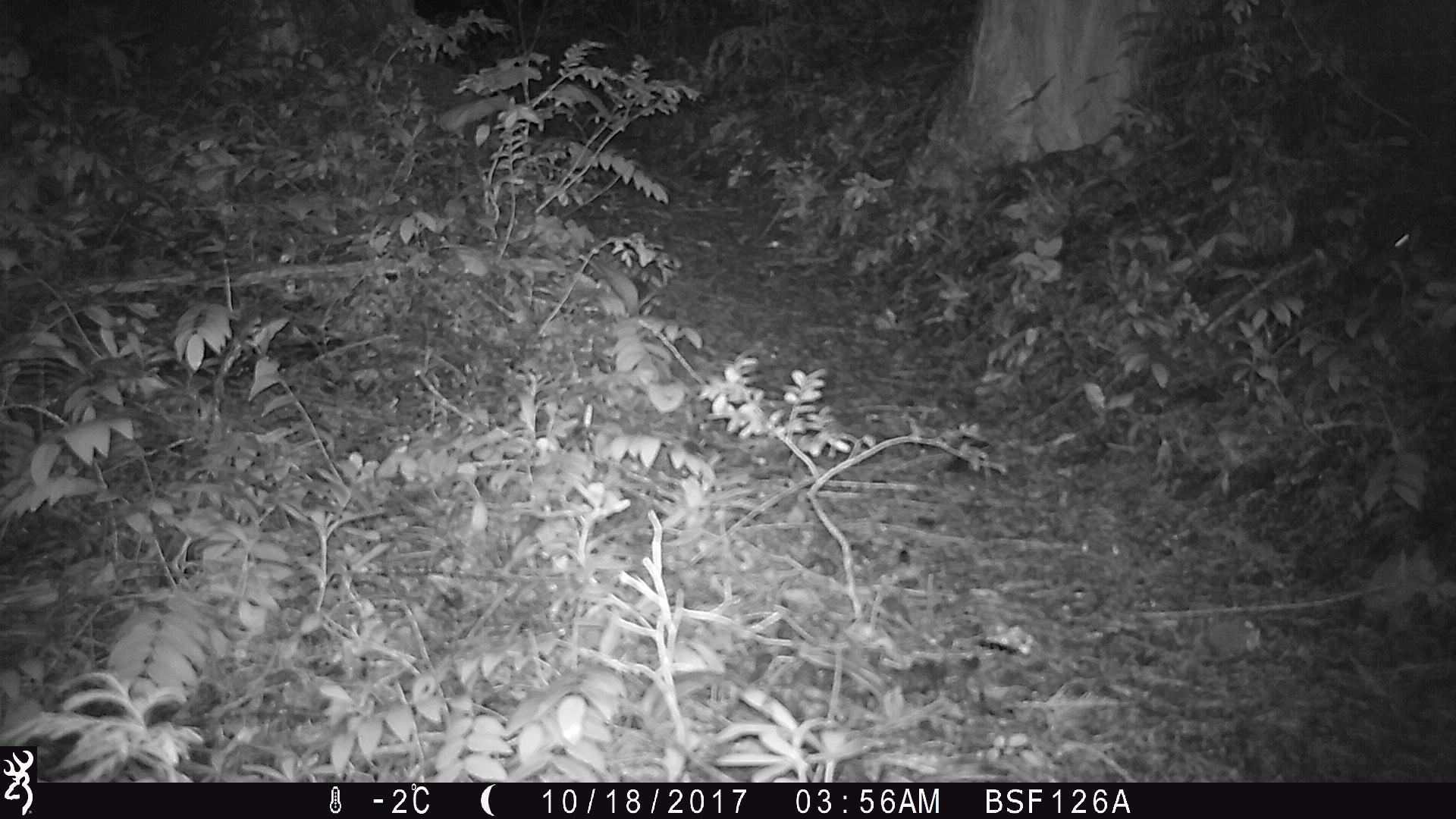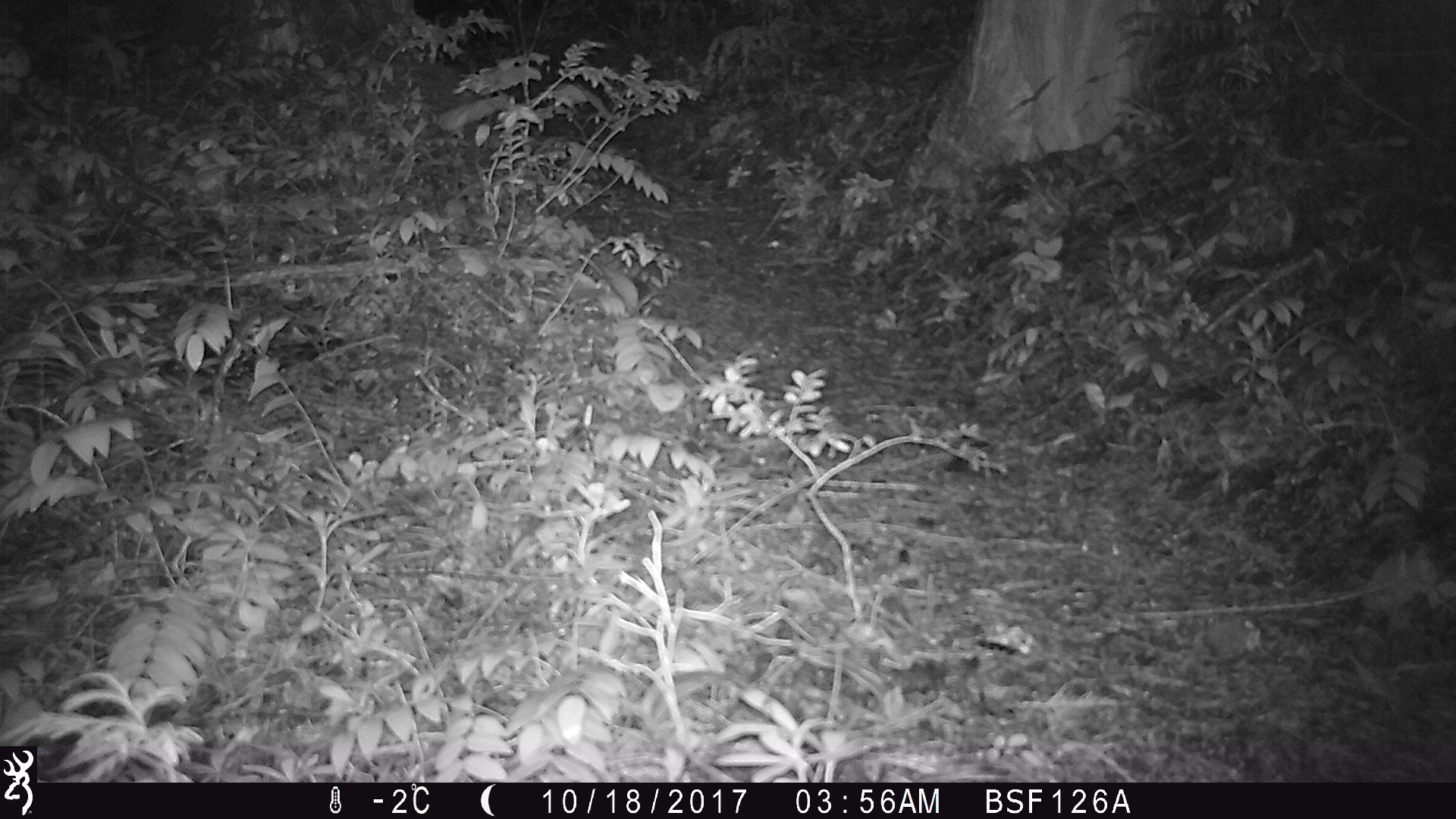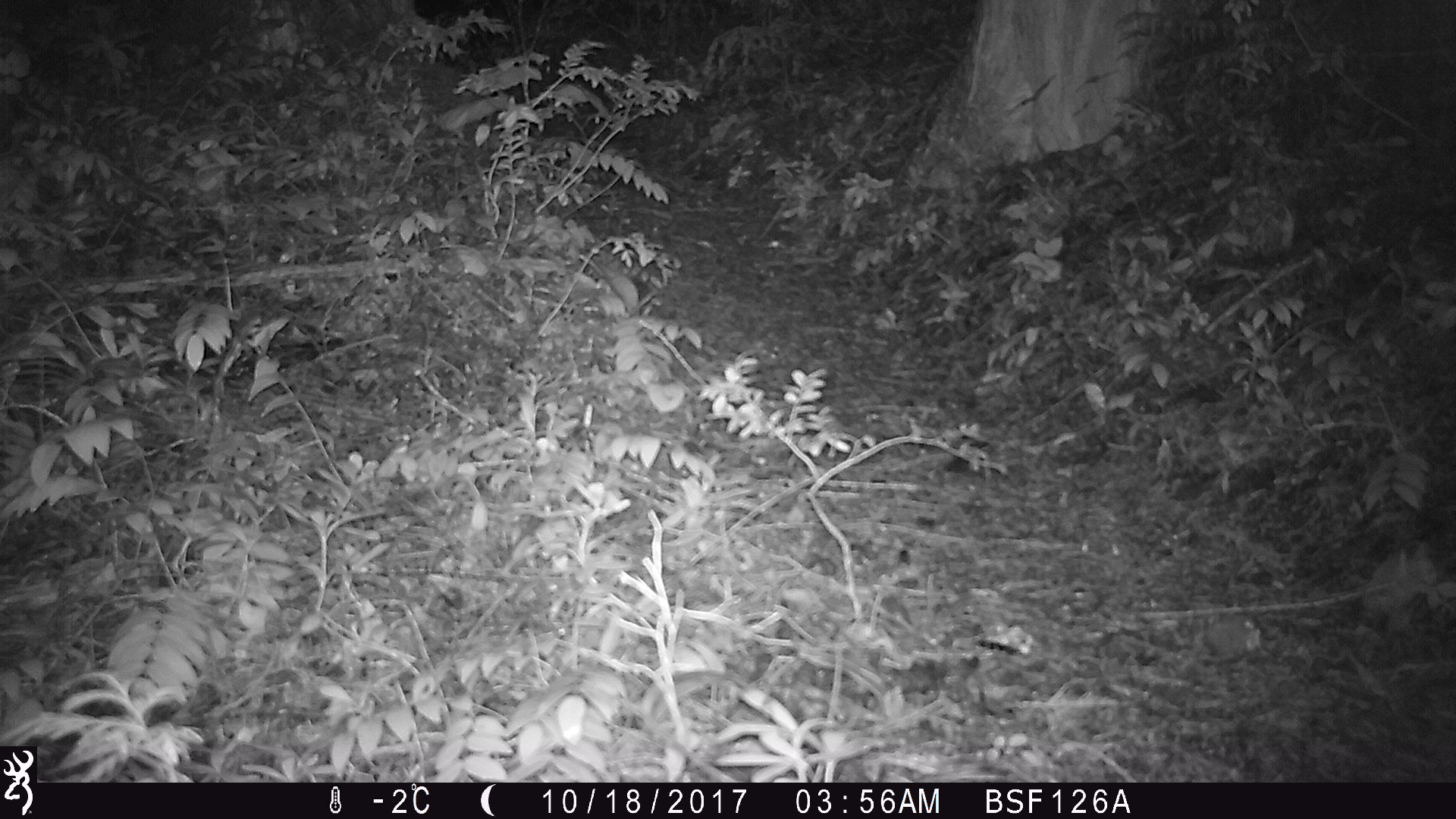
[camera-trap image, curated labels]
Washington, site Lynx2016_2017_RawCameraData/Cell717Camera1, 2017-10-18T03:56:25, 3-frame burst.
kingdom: Animalia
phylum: Chordata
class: Mammalia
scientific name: Mammalia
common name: small mammal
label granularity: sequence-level